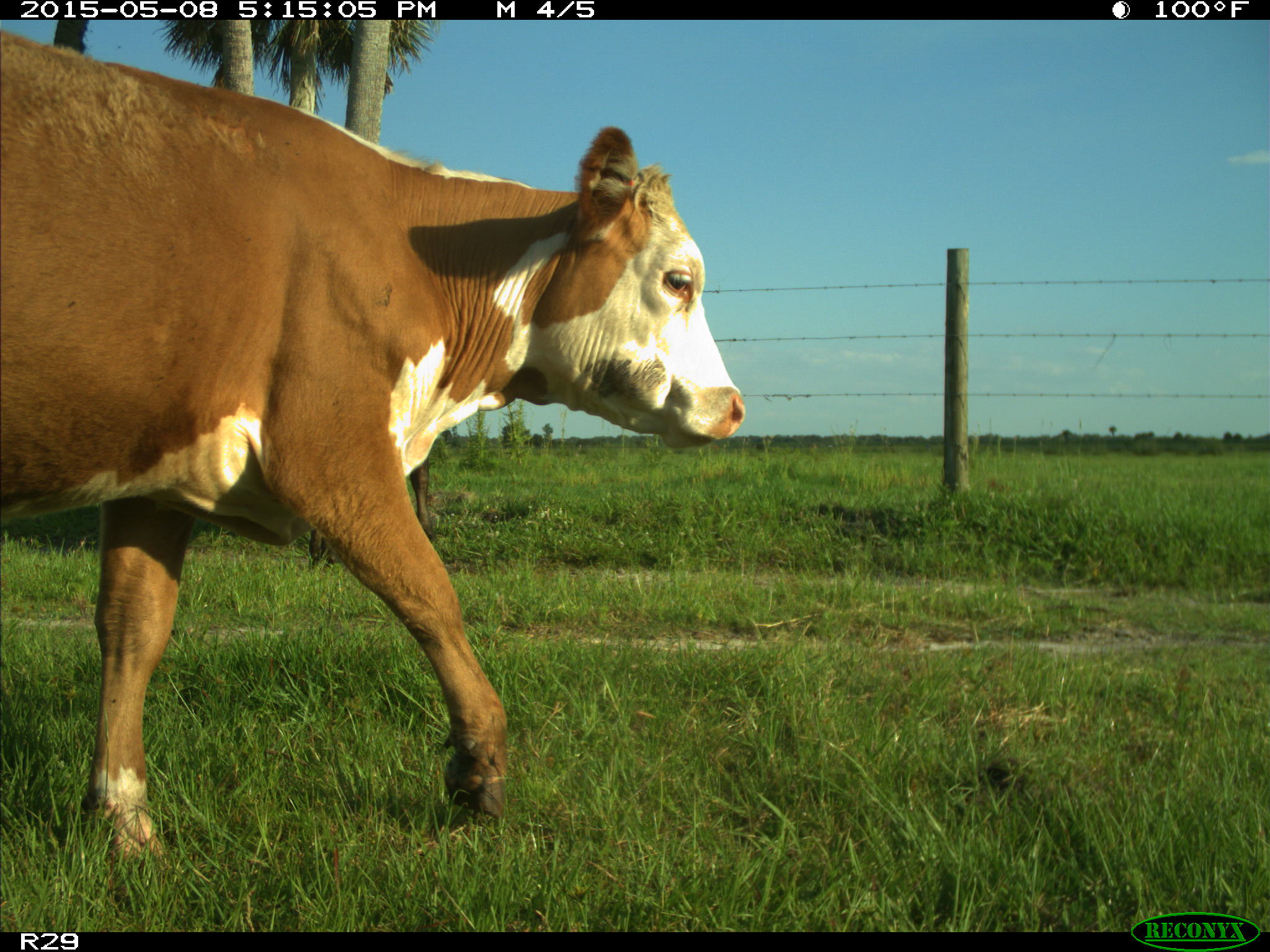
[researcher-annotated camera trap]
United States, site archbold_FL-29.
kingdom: Animalia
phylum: Chordata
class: Mammalia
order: Artiodactyla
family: Bovidae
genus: Bos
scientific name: Bos taurus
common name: domestic cow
Bos taurus (domestic cow).